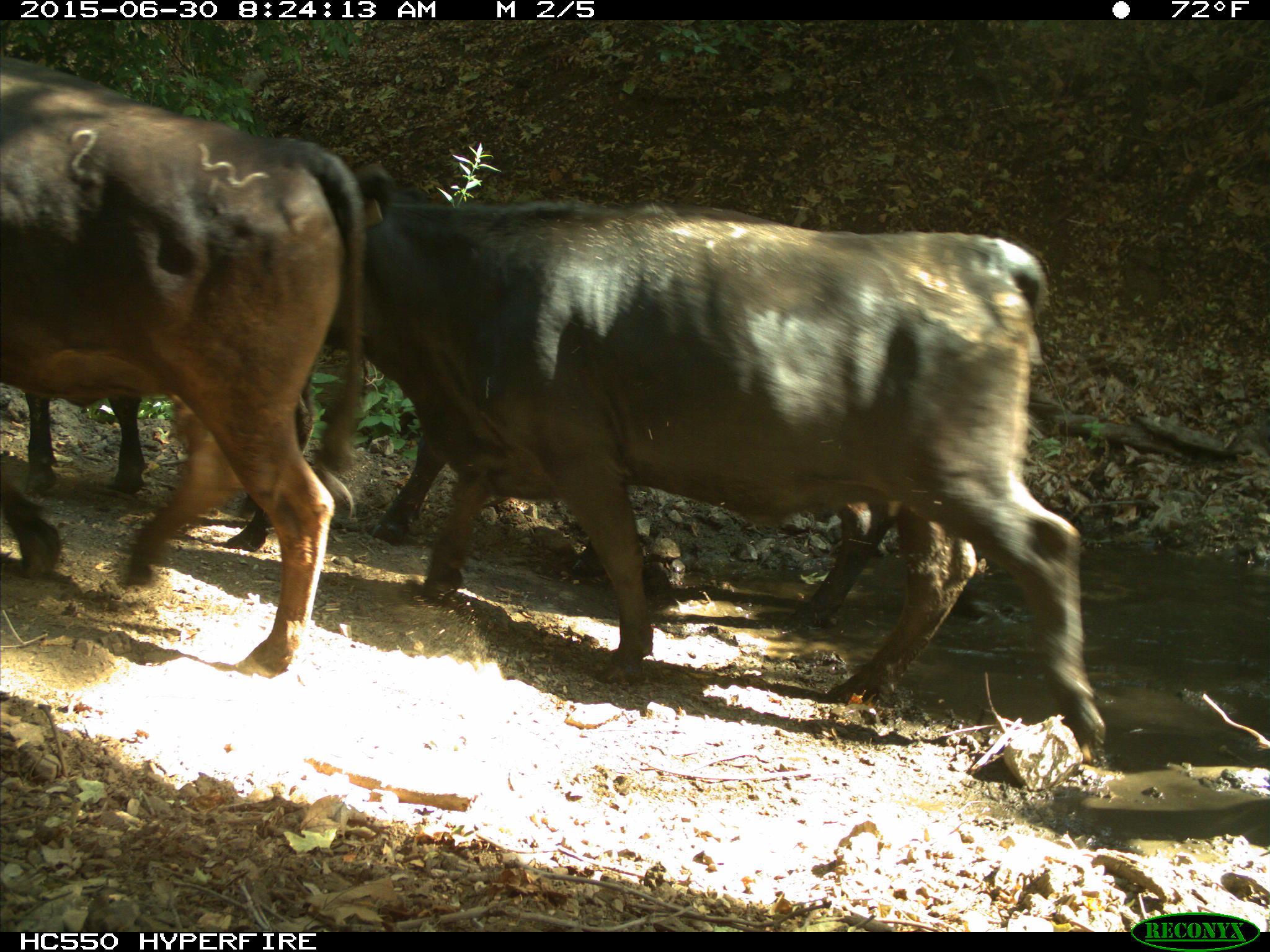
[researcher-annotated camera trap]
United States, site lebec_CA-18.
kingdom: Animalia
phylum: Chordata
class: Mammalia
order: Artiodactyla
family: Bovidae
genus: Bos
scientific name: Bos taurus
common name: domestic cow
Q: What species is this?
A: Bos taurus (domestic cow).